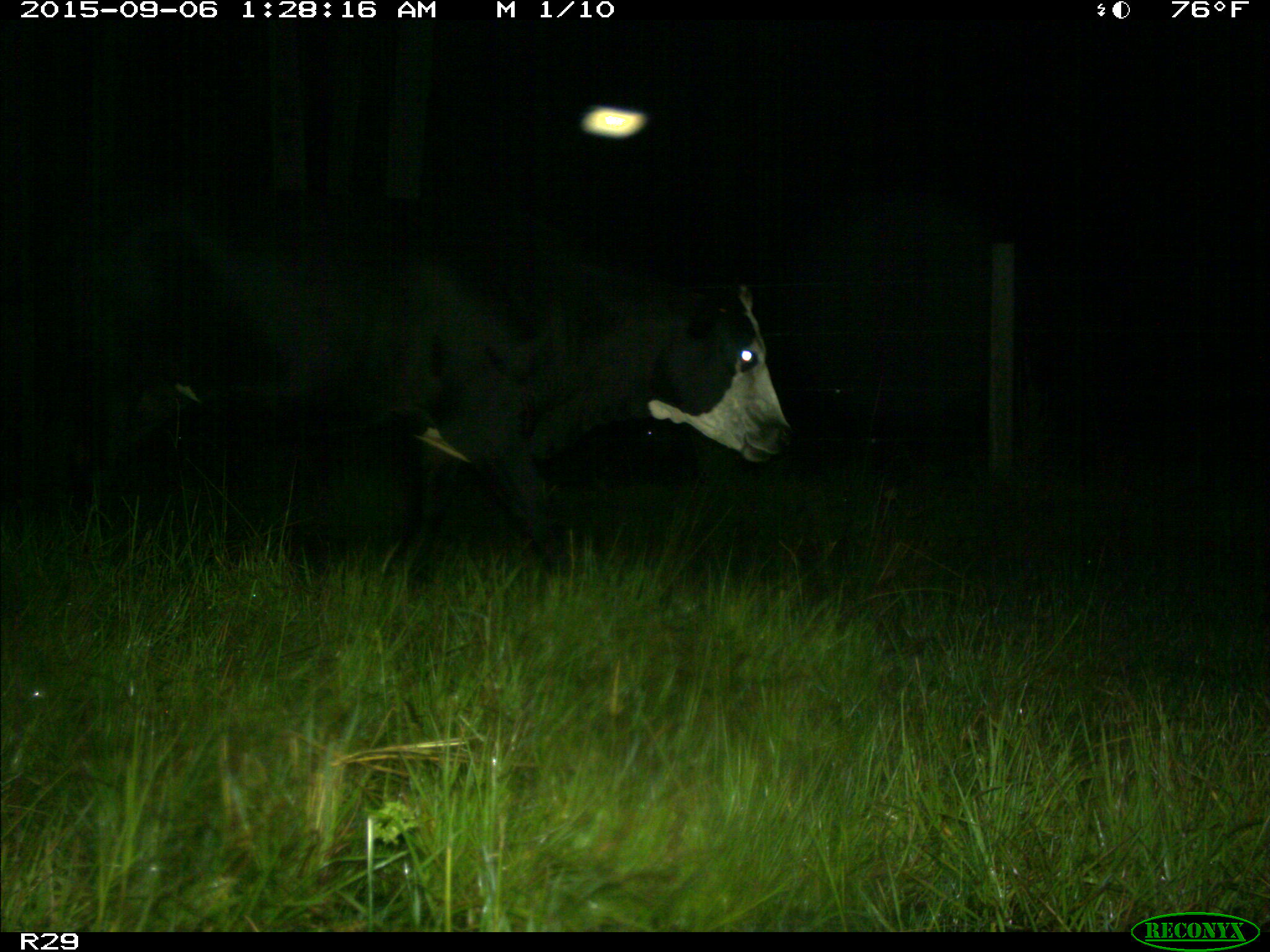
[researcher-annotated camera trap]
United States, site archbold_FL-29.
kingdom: Animalia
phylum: Chordata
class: Mammalia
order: Artiodactyla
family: Bovidae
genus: Bos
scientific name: Bos taurus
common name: domestic cow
Bos taurus (domestic cow).